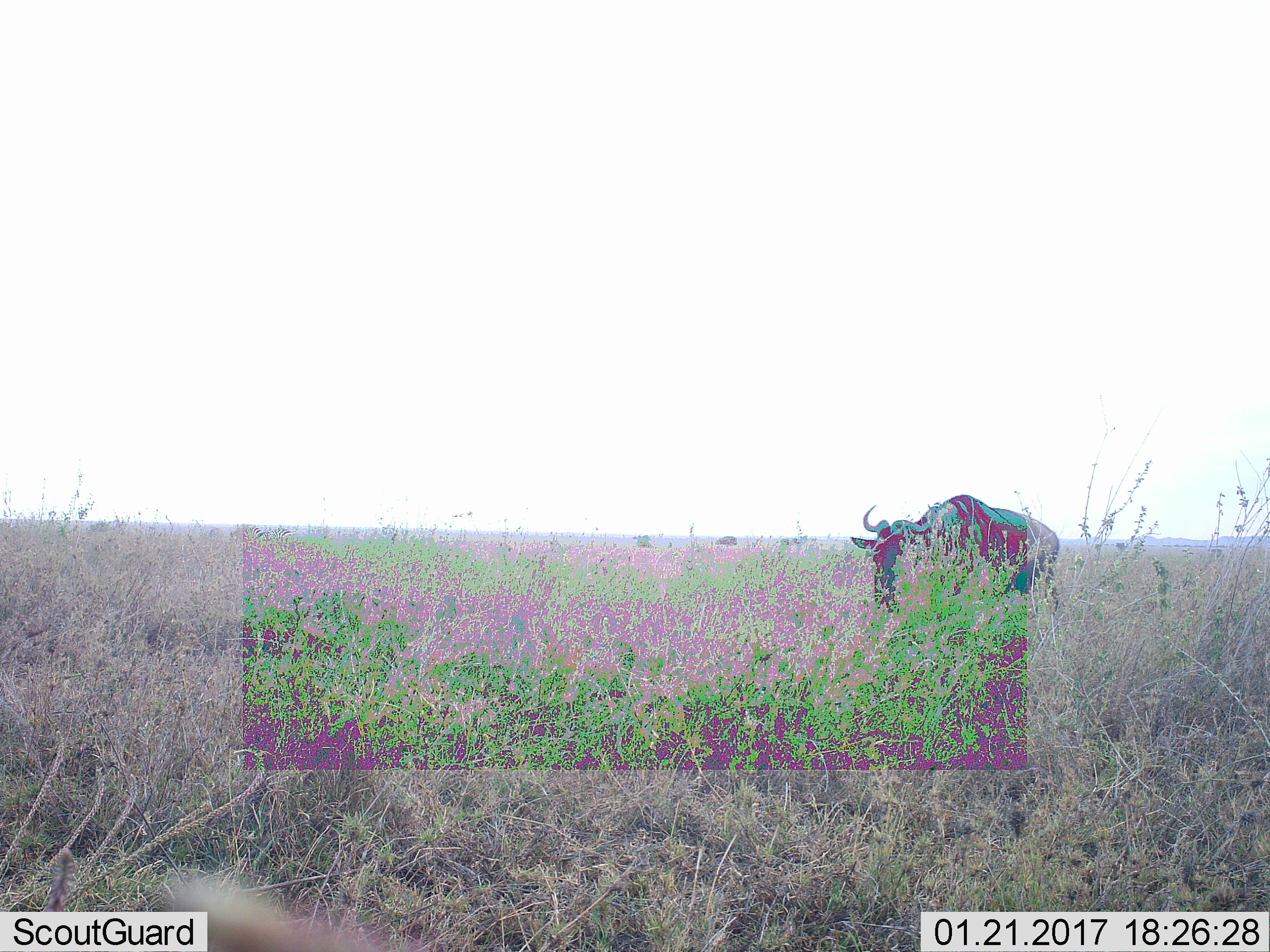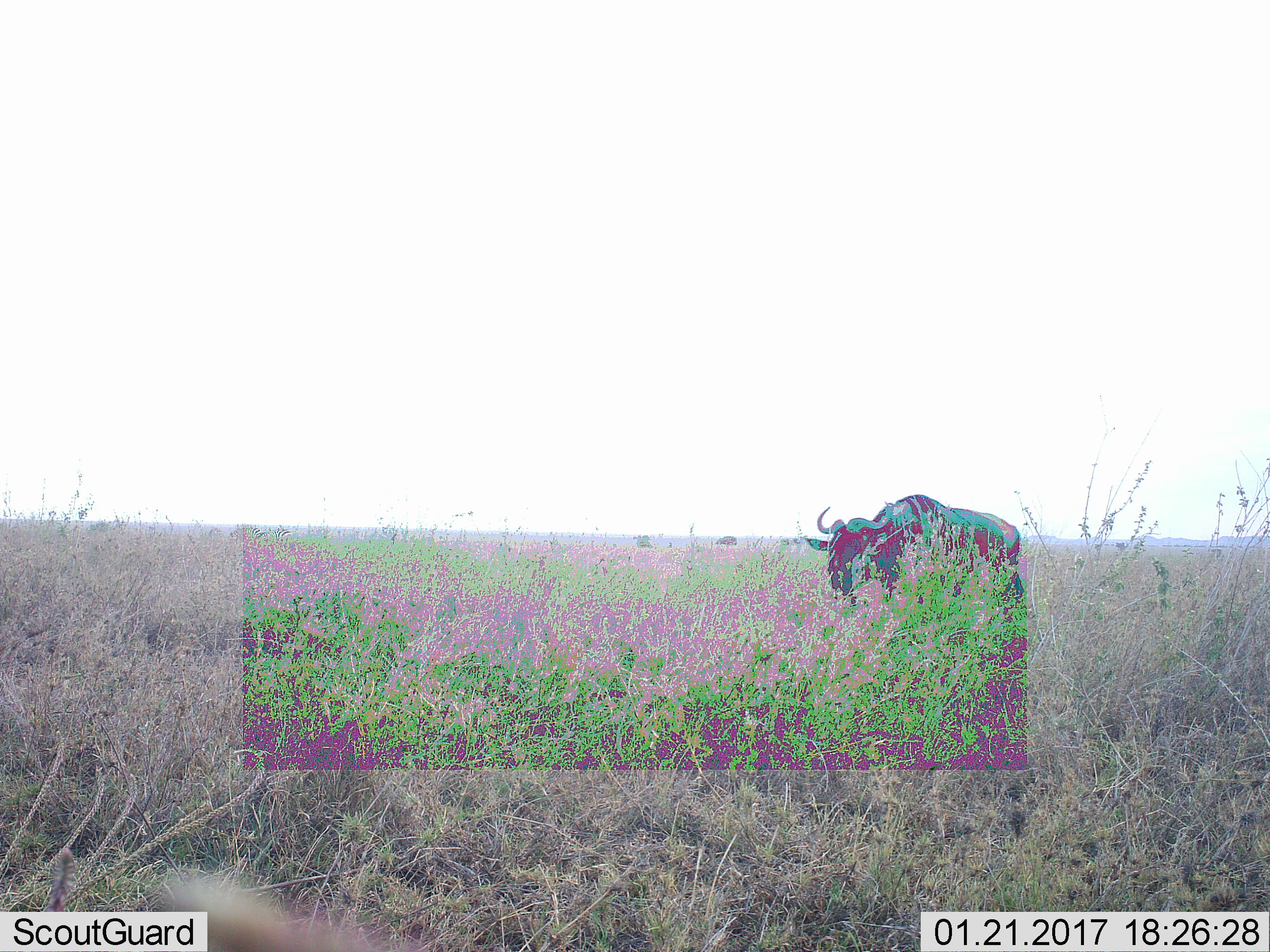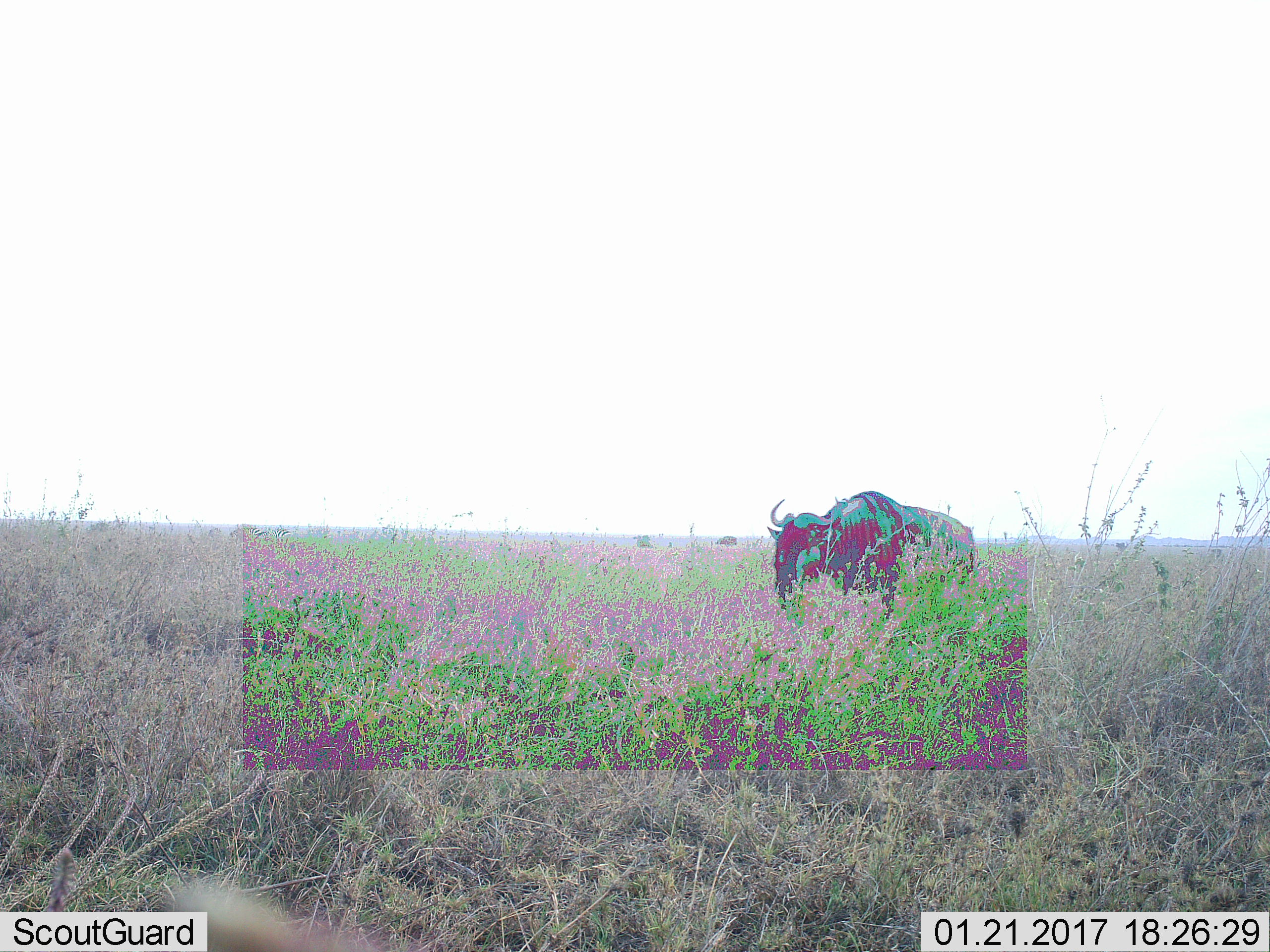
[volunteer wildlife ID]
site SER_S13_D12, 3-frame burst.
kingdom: Animalia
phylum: Chordata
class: Mammalia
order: Artiodactyla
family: Bovidae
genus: Connochaetes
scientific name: Connochaetes taurinus taurinus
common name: blue wildebeest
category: wildebeestblue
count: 1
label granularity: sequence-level